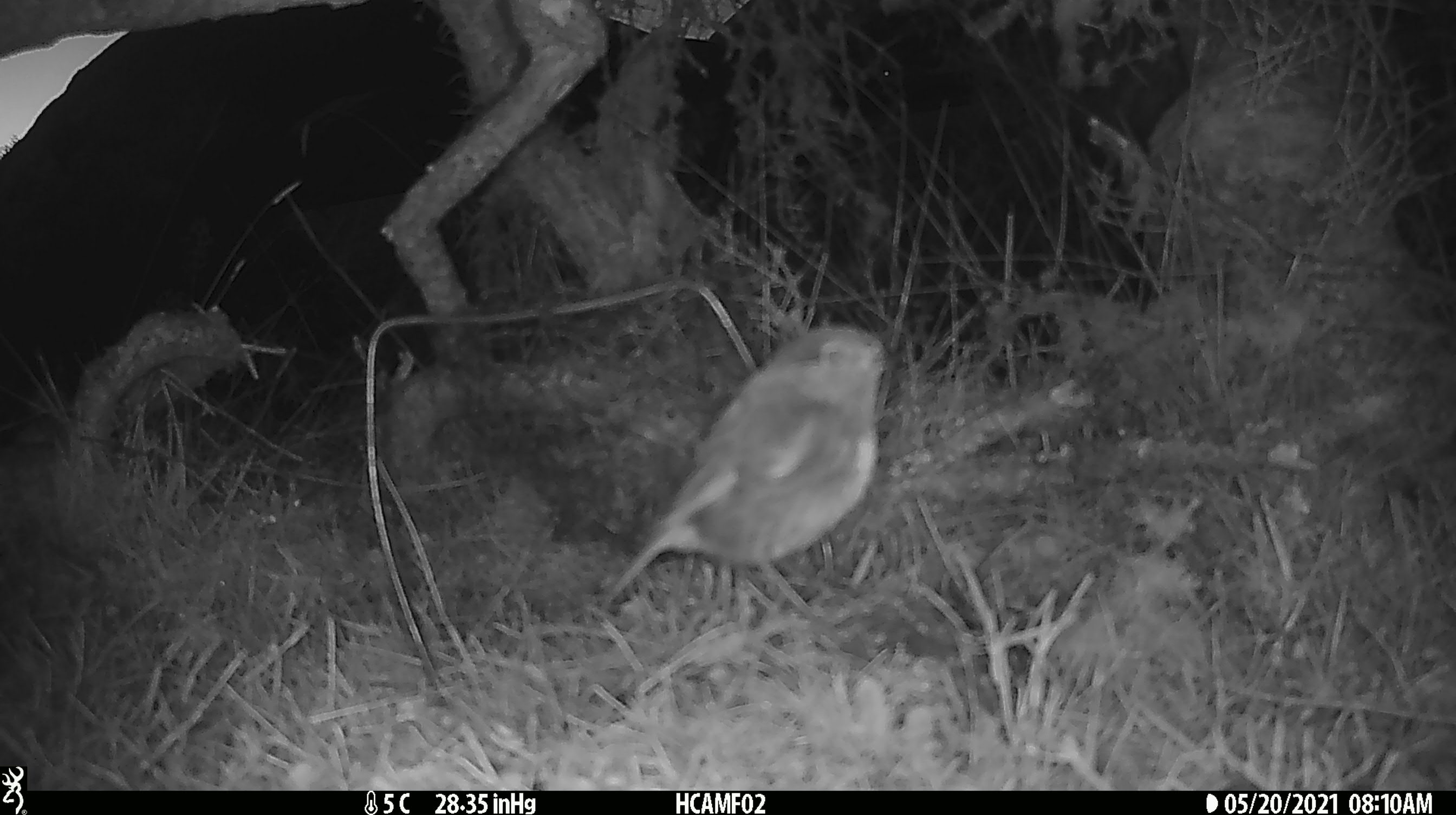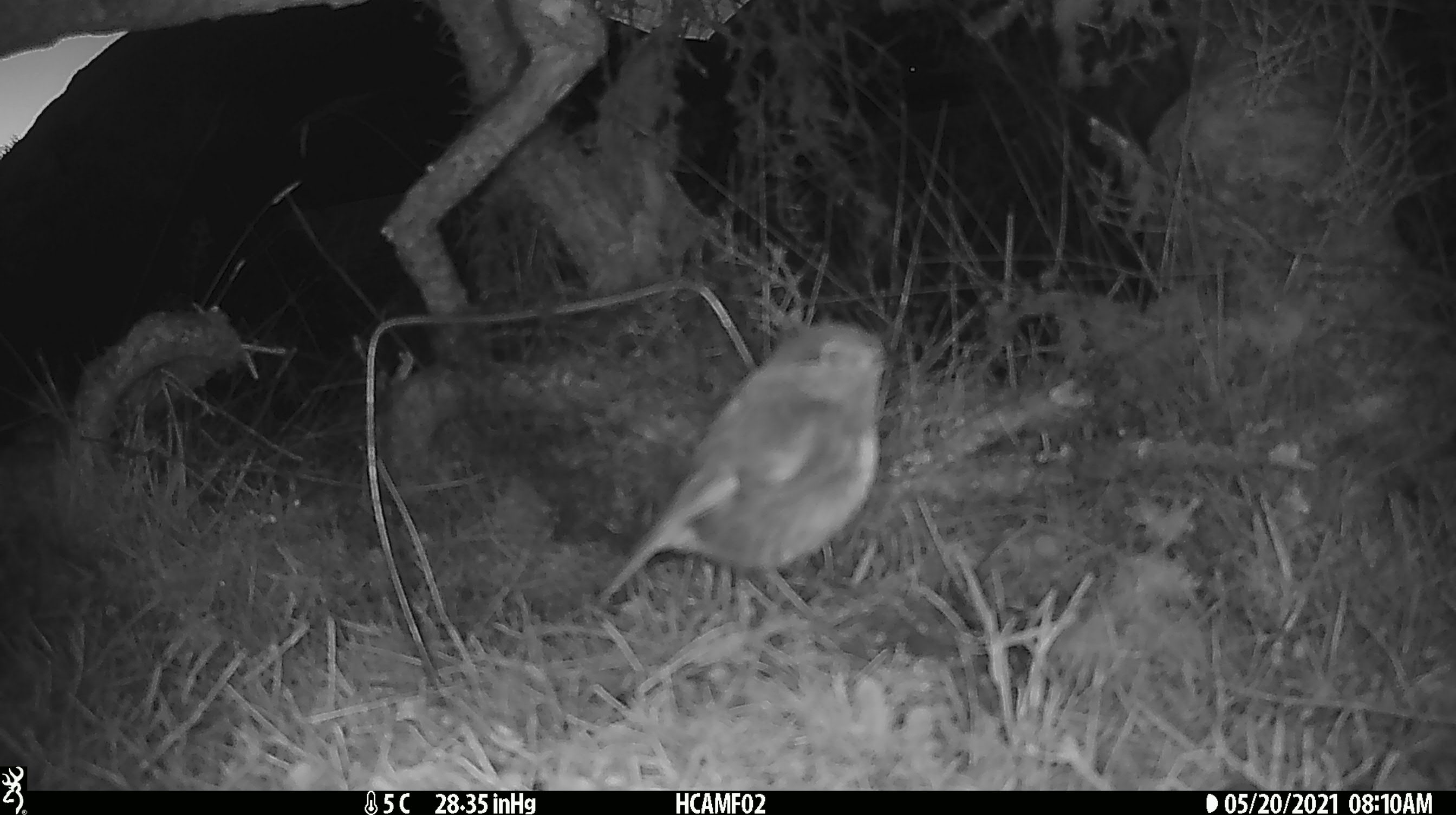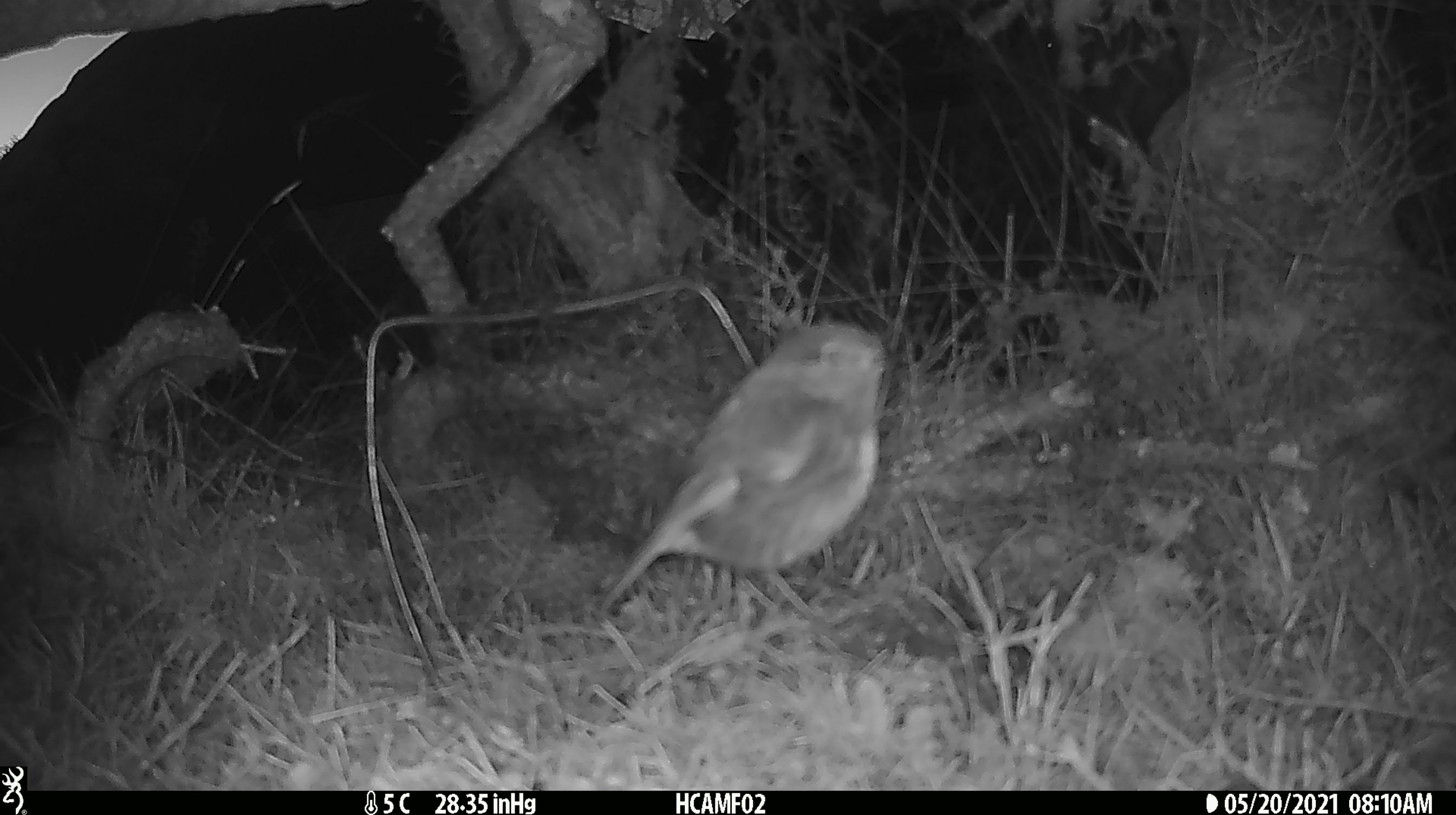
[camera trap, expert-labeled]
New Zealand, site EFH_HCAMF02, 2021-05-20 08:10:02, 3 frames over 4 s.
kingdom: Animalia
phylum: Chordata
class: Aves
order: Passeriformes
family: Petroicidae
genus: Petroica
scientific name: Petroica australis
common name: new zealand robin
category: robin